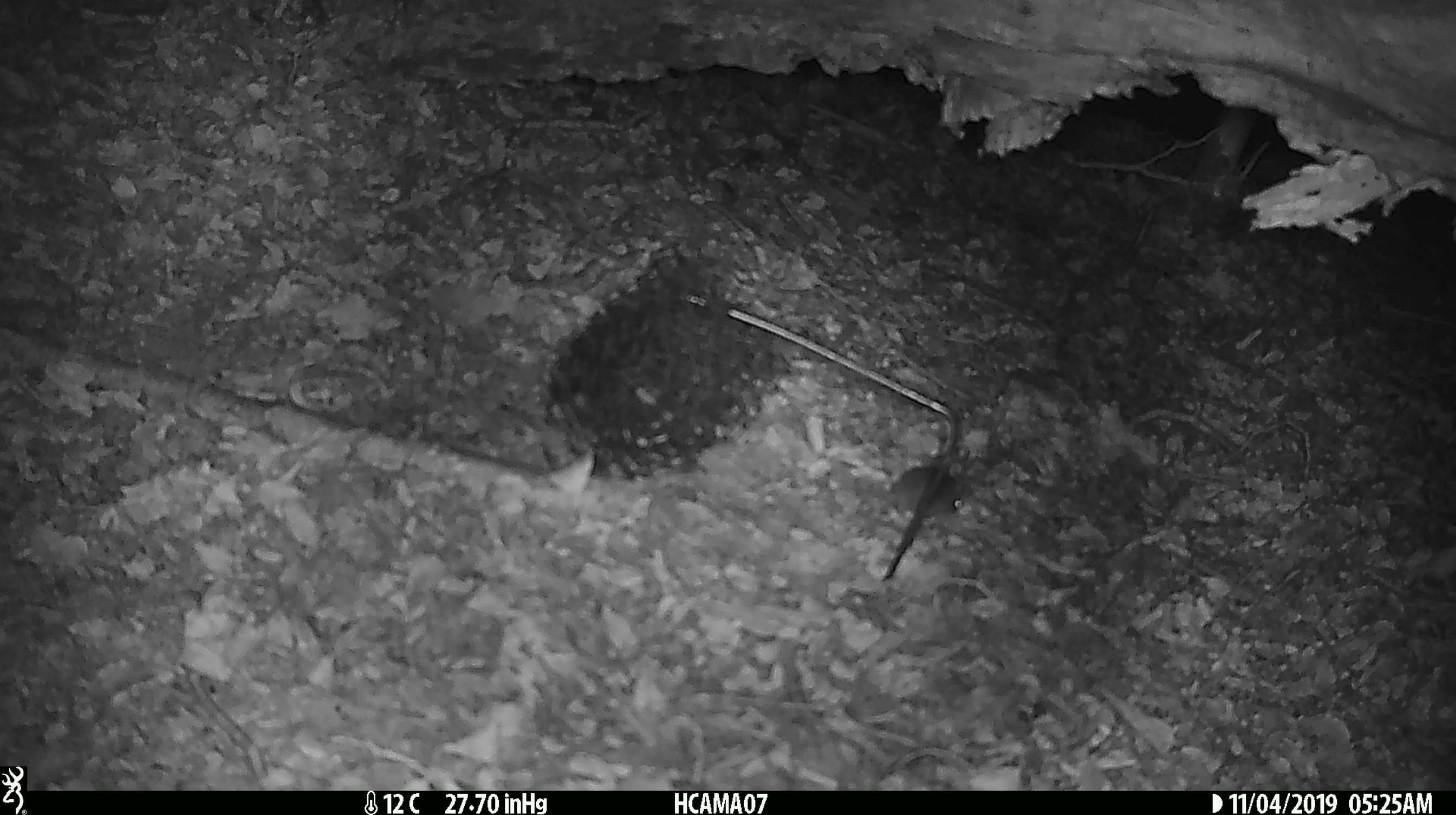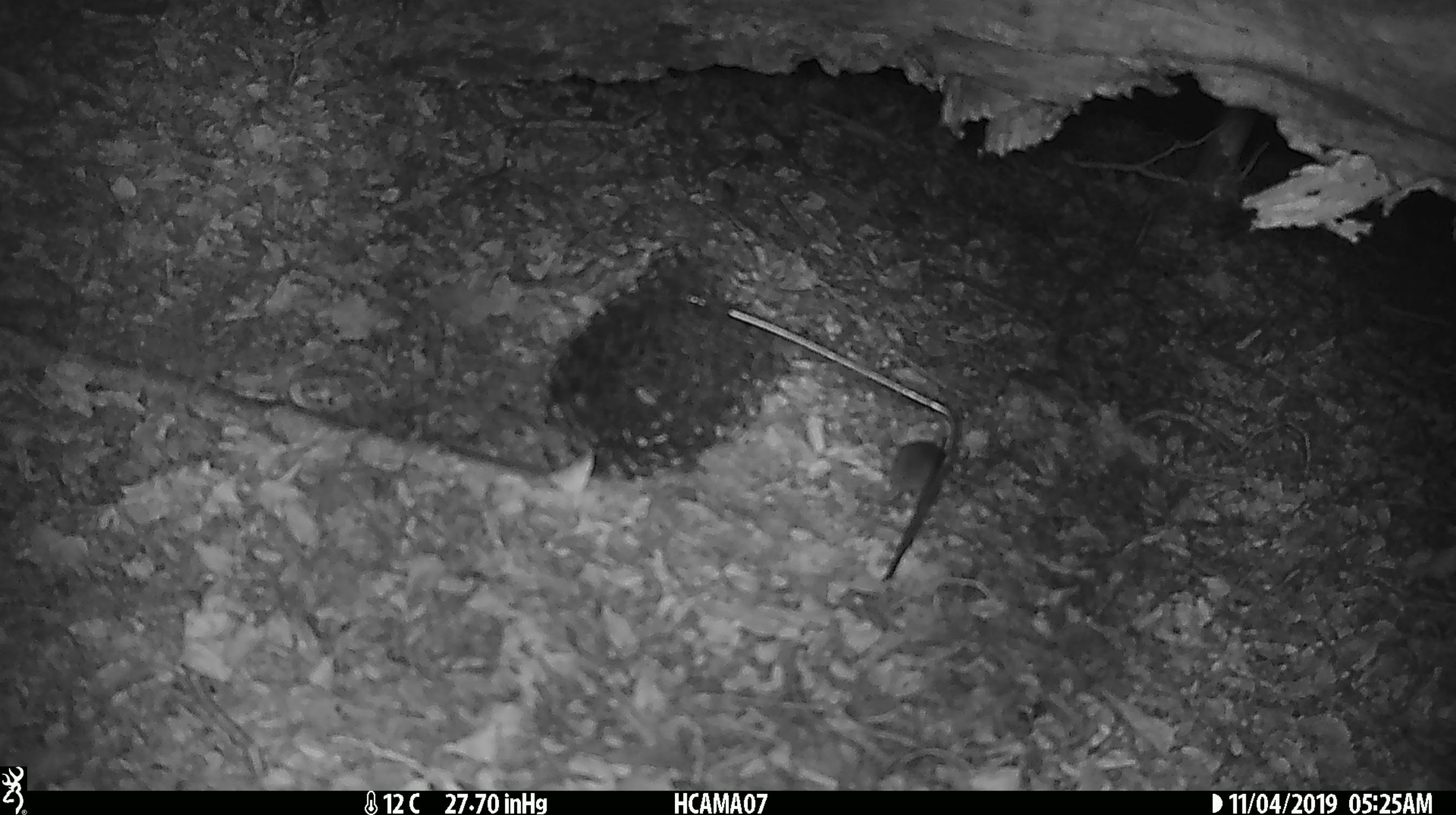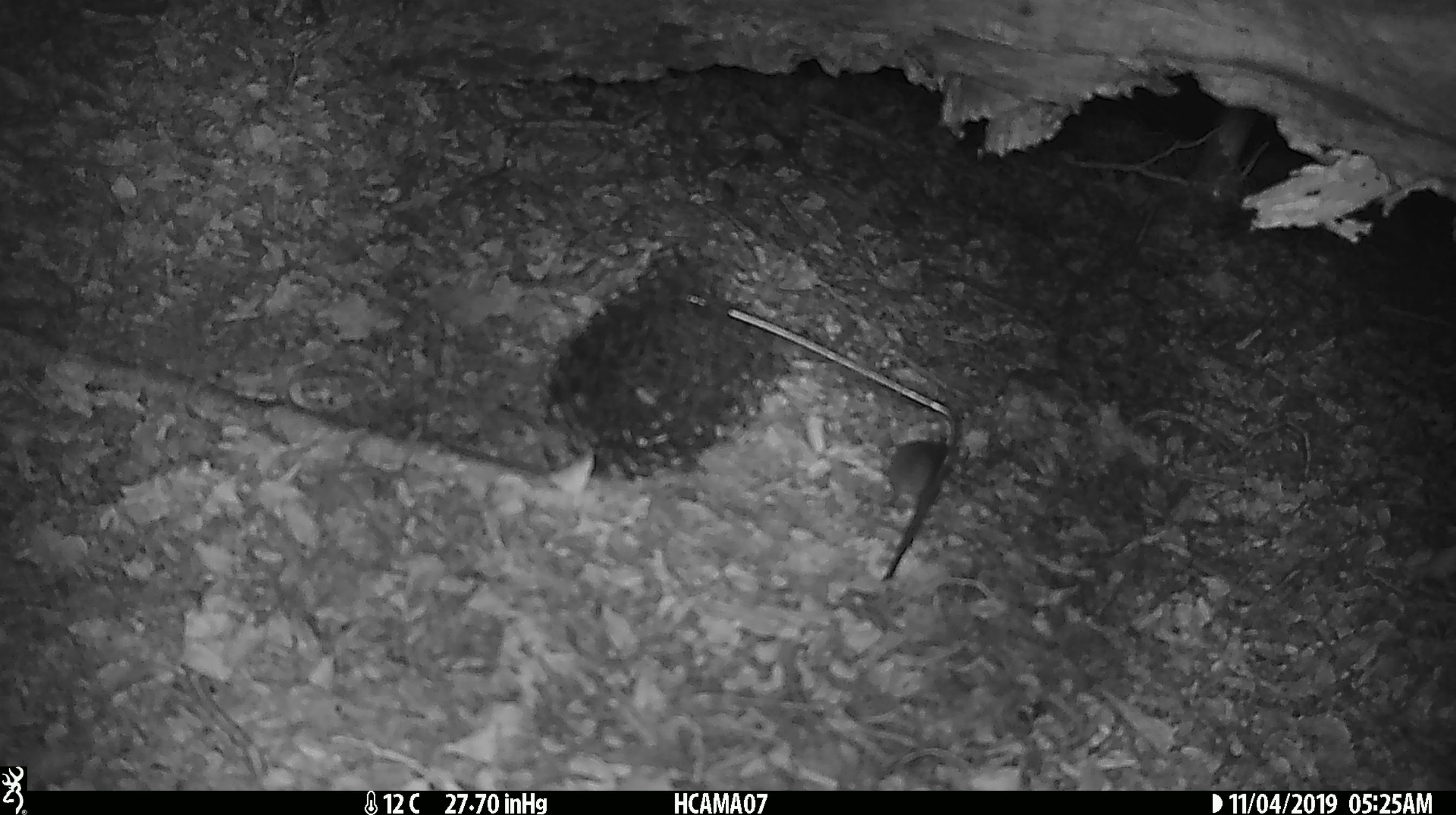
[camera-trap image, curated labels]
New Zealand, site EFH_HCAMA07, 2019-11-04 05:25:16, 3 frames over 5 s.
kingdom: Animalia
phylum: Chordata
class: Mammalia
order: Rodentia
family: Muridae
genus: Mus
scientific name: Mus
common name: mouse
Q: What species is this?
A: Mouse (Mus).